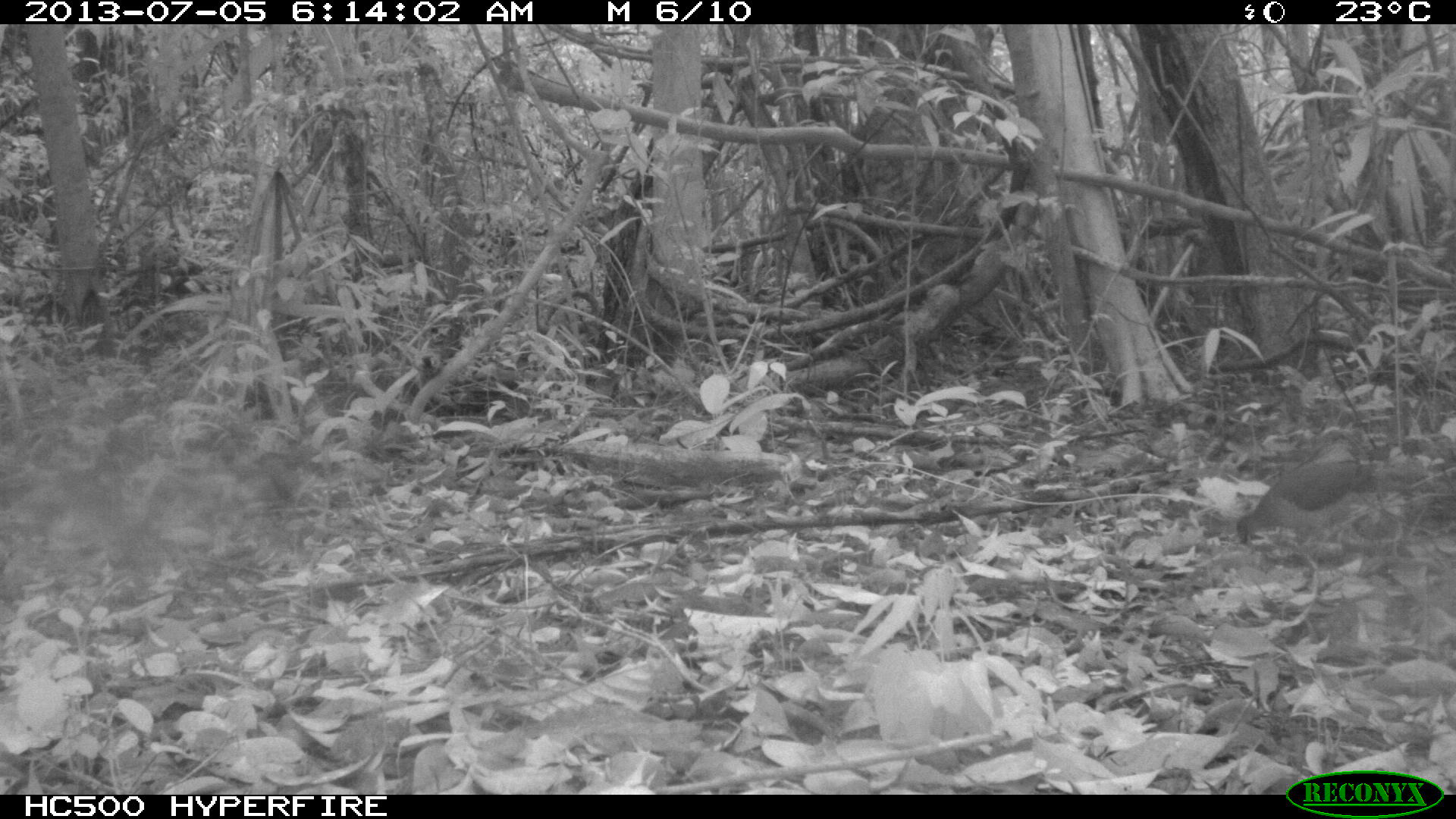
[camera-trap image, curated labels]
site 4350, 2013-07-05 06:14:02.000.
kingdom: Animalia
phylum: Chordata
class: Aves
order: Columbiformes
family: Columbidae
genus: Leptotila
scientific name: Leptotila plumbeiceps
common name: gray-headed dove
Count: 1.